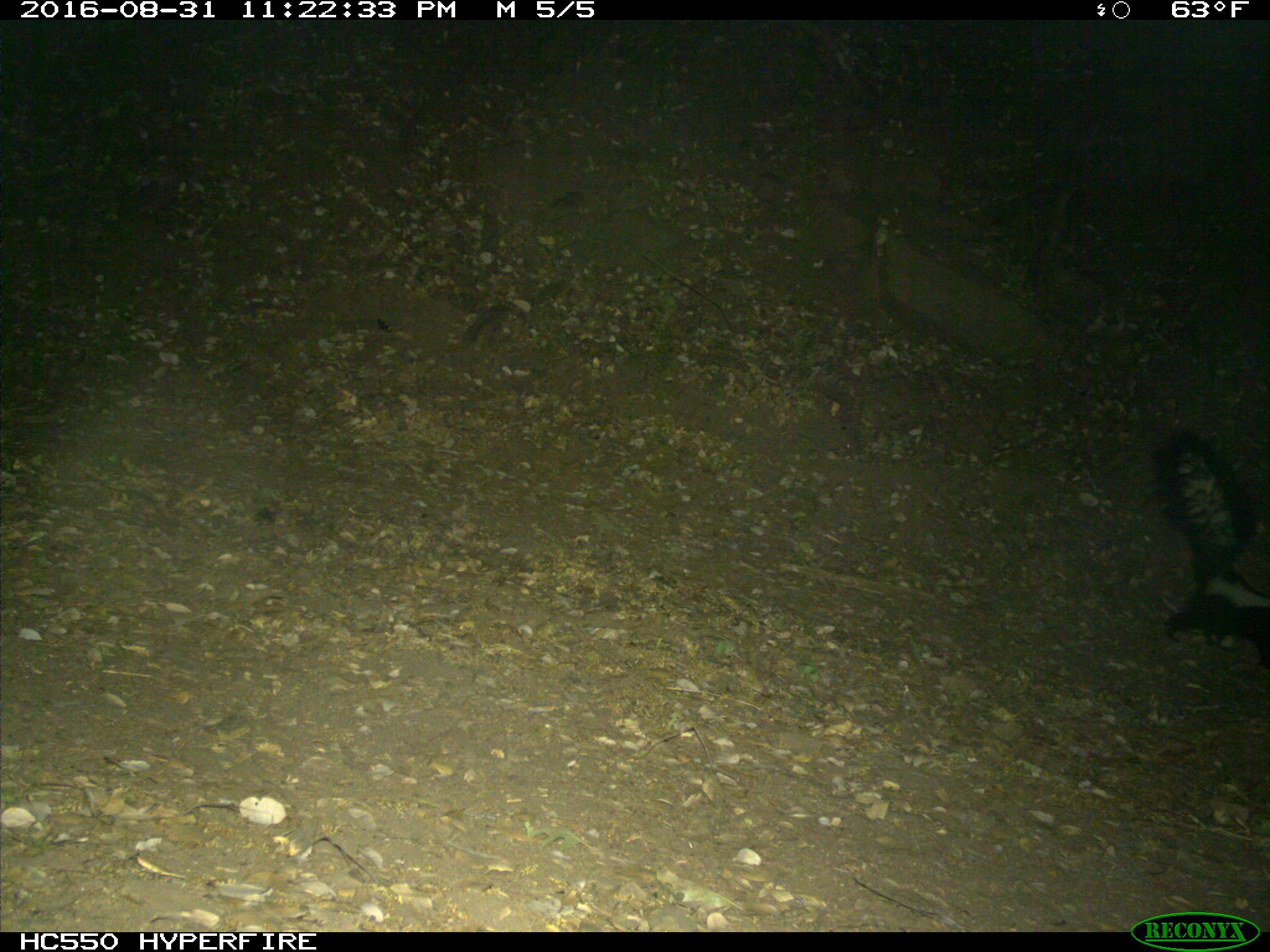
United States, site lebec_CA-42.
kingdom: Animalia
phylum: Chordata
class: Mammalia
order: Carnivora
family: Mephitidae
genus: Mephitis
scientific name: Mephitis mephitis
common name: striped skunk